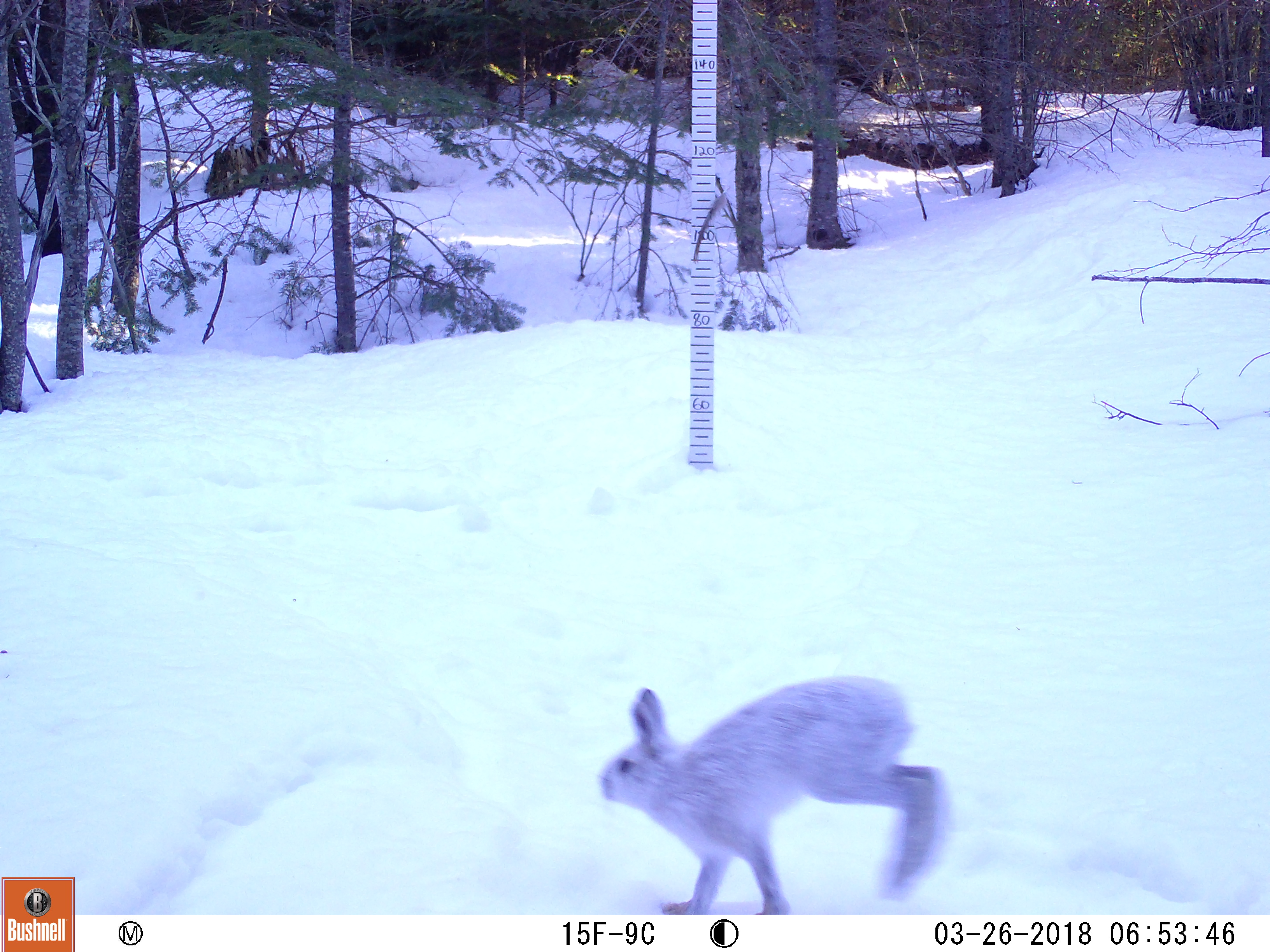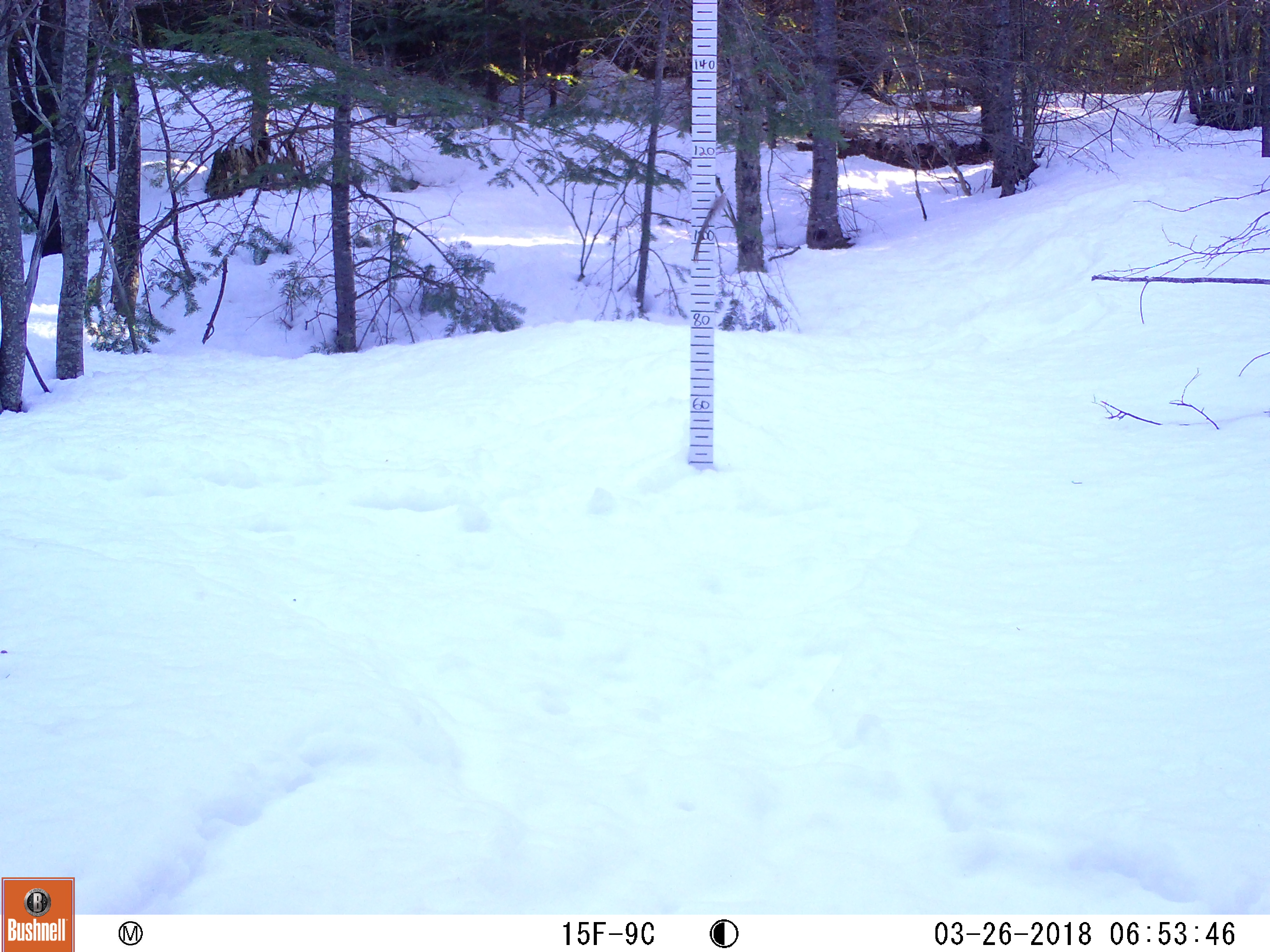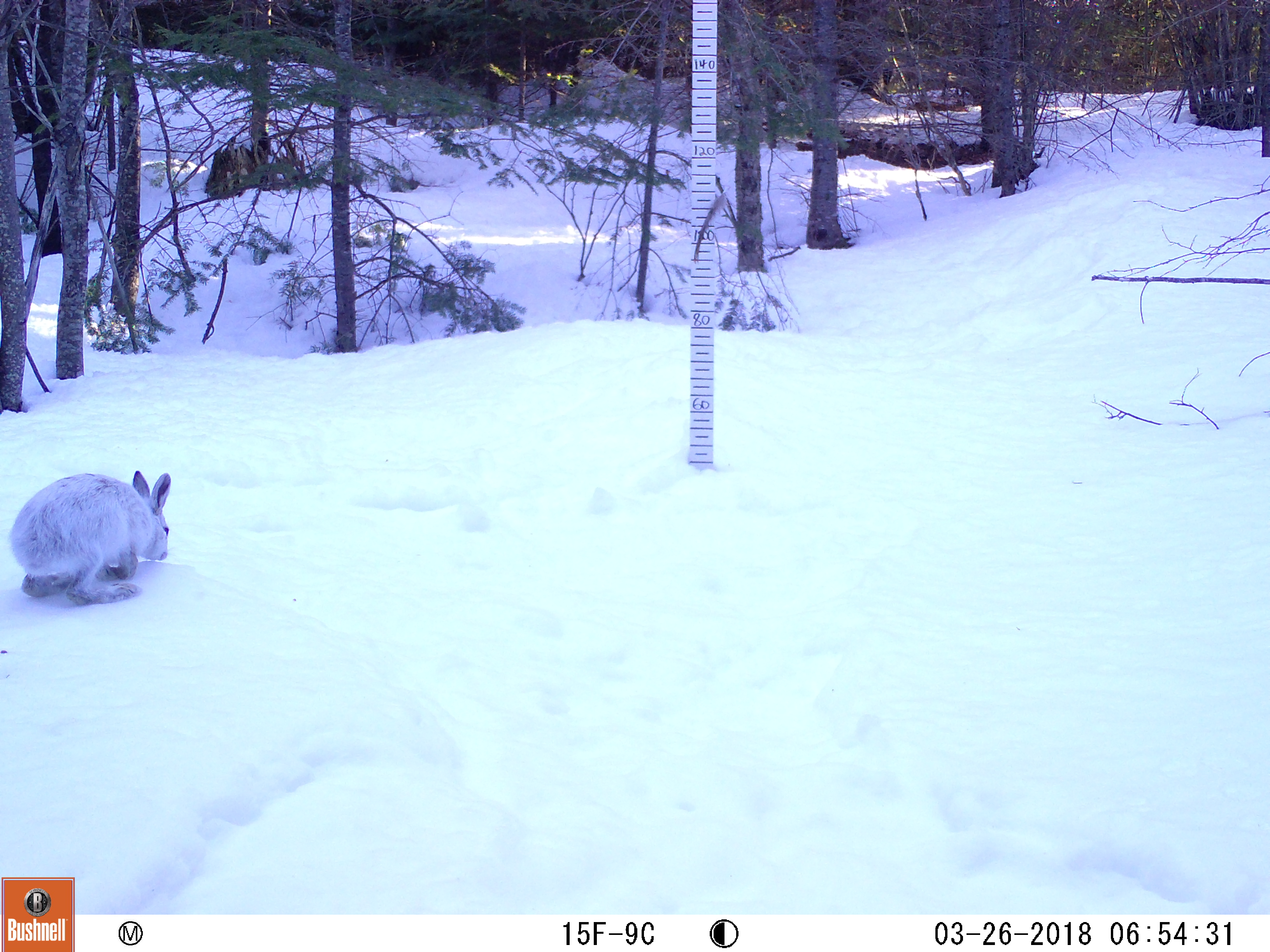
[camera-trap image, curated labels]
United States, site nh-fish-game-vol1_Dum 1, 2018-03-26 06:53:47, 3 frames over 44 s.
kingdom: Animalia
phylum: Chordata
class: Mammalia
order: Lagomorpha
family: Leporidae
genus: Lepus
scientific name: Lepus americanus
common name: snowshoe hare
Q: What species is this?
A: Snowshoe hare (Lepus americanus).